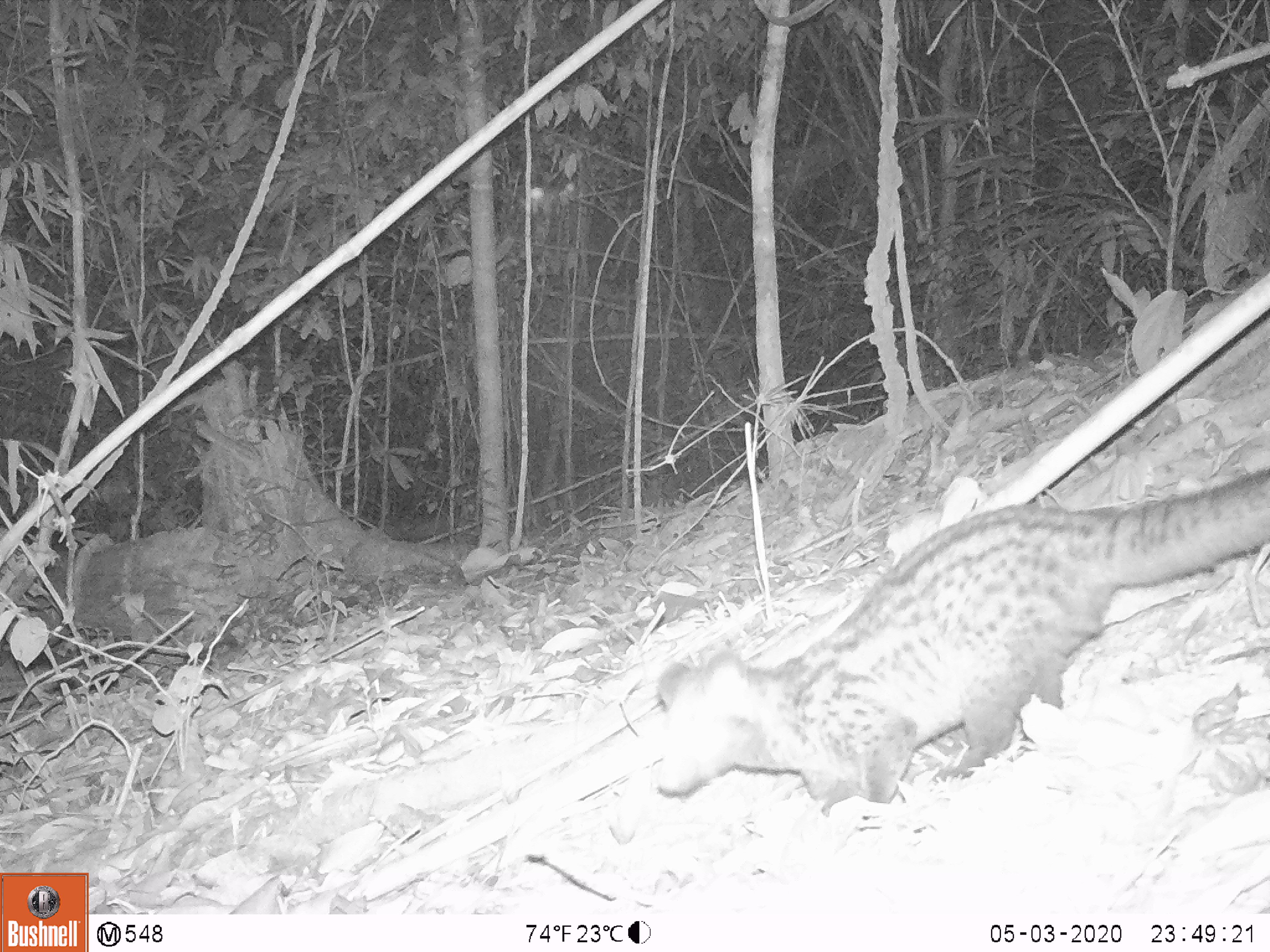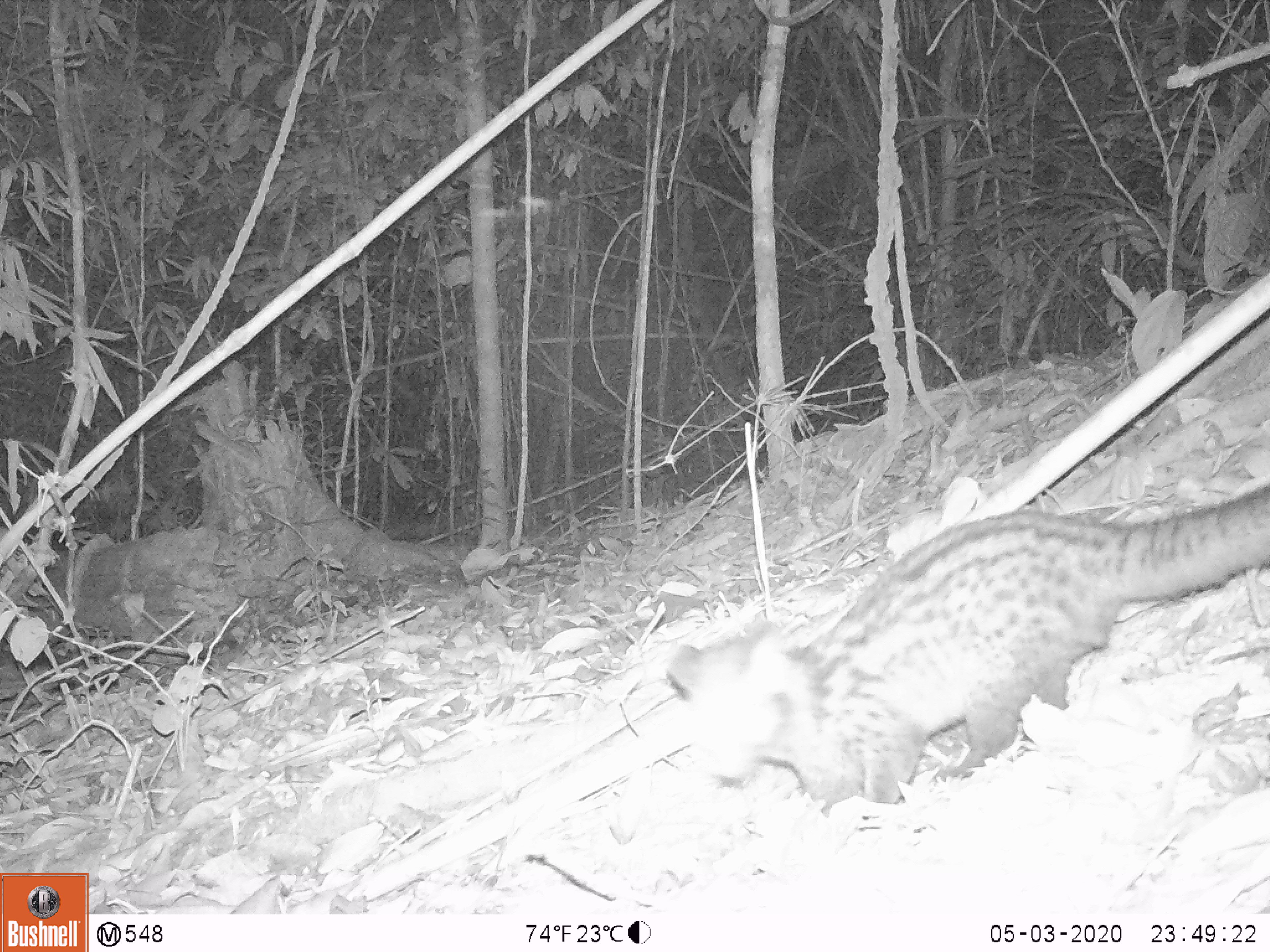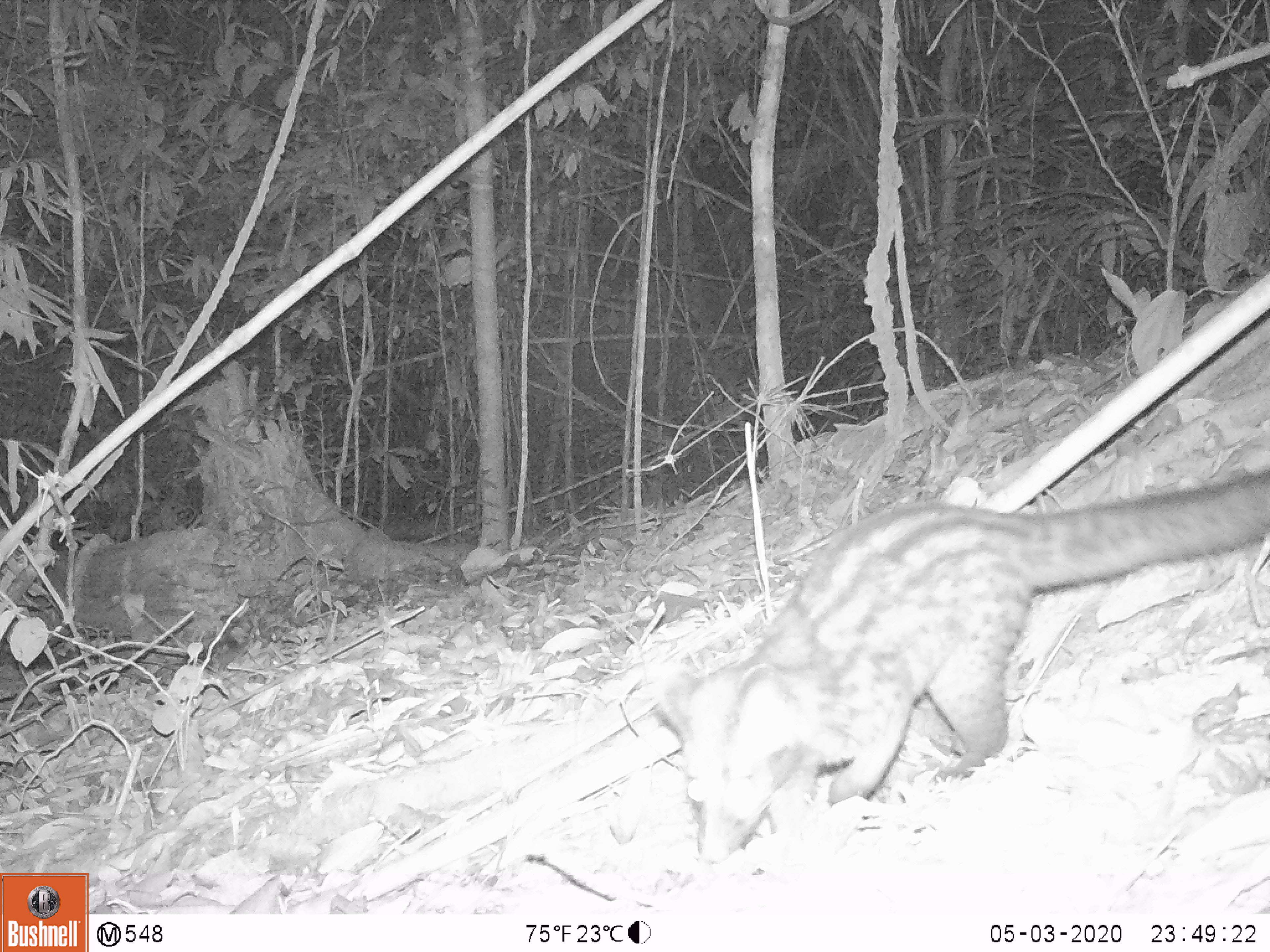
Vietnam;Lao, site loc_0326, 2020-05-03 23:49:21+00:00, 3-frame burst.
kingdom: Animalia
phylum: Chordata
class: Mammalia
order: Carnivora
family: Viverridae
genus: Paradoxurus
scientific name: Paradoxurus hermaphroditus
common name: common palm civet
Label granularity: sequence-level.